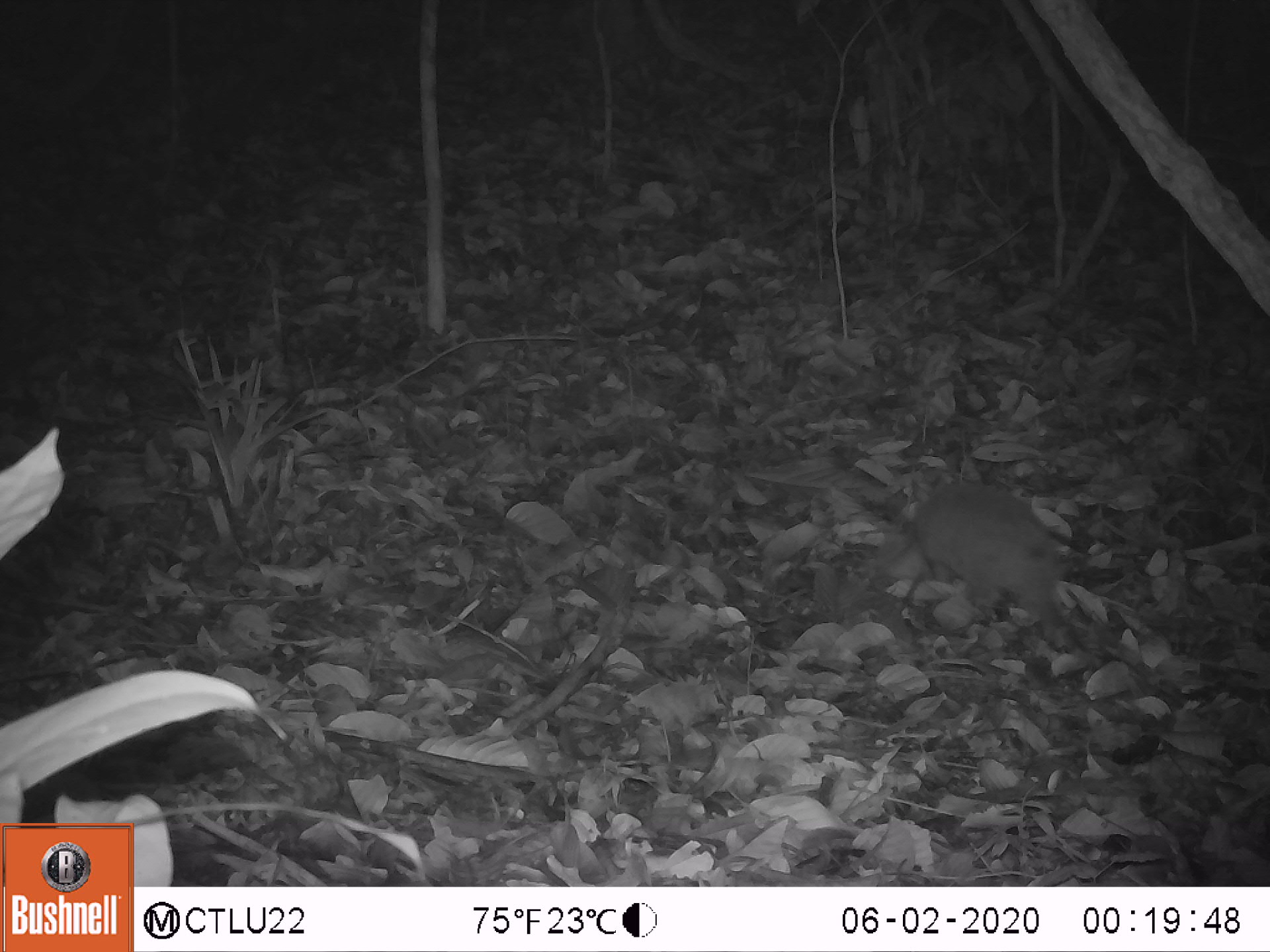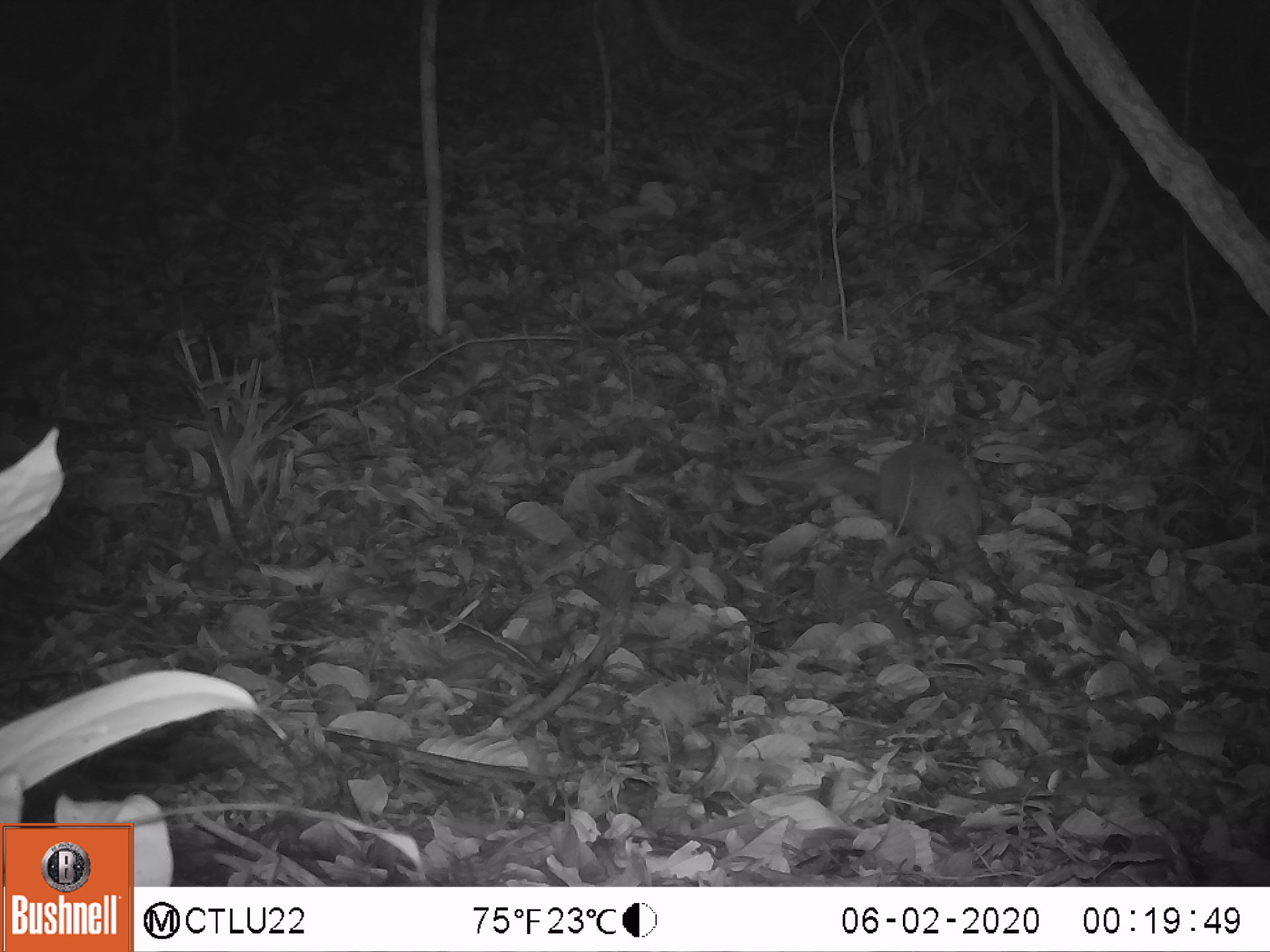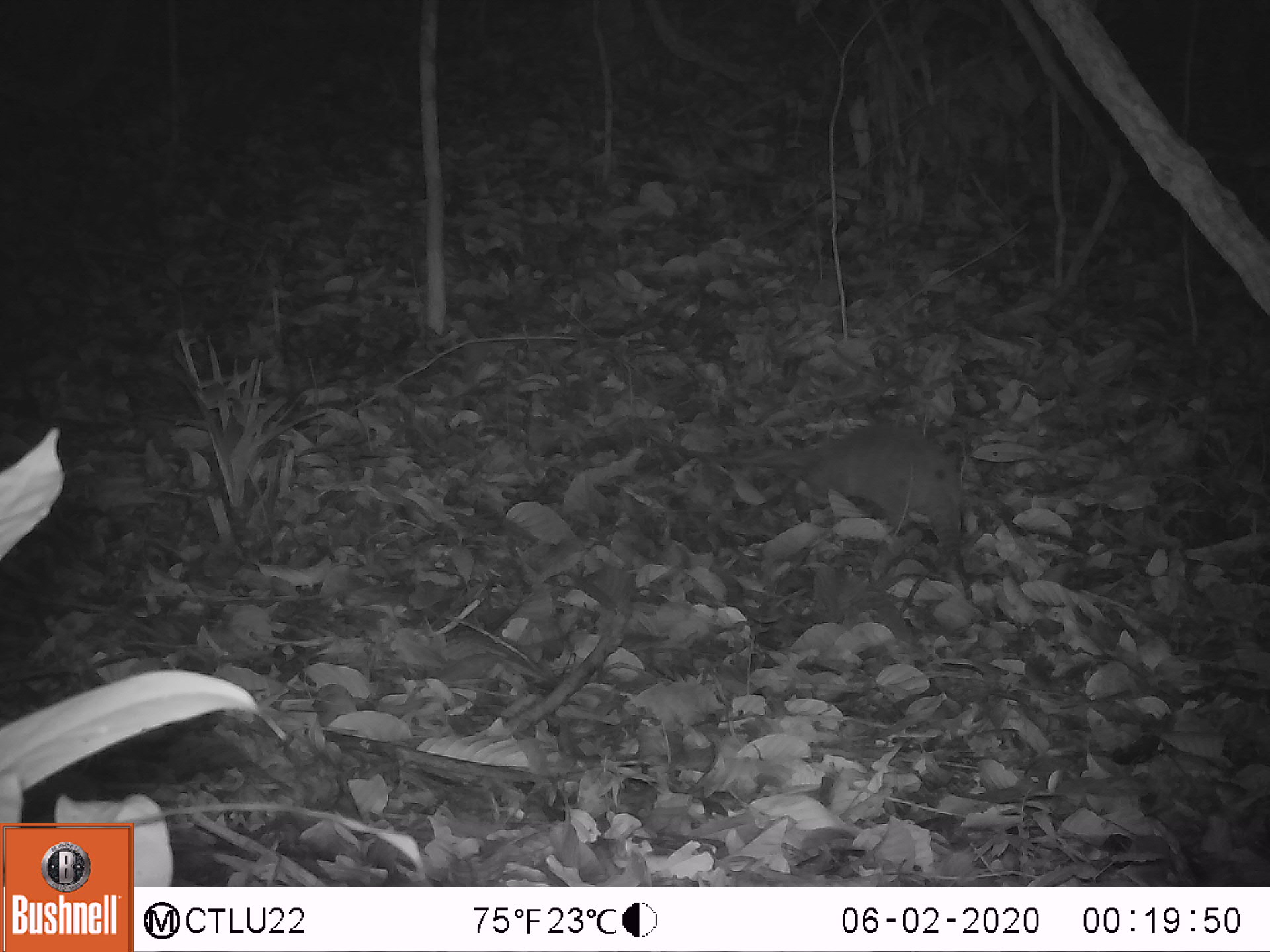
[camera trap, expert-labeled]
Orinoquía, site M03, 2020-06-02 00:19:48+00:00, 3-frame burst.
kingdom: Animalia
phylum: Chordata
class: Mammalia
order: Cingulata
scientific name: Cingulata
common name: armadillo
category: unknown armadillo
Unknown armadillo (armadillo) (Cingulata).